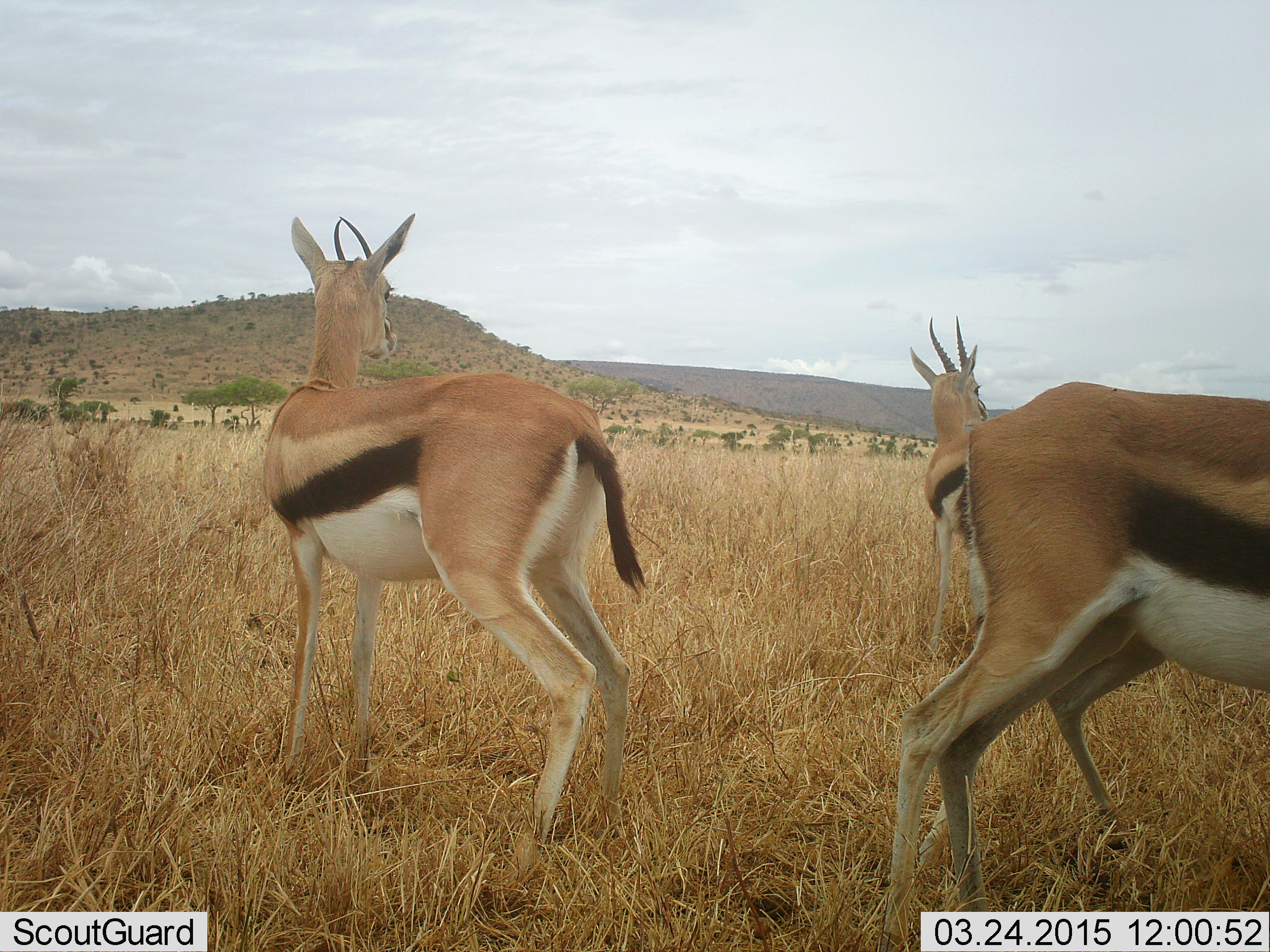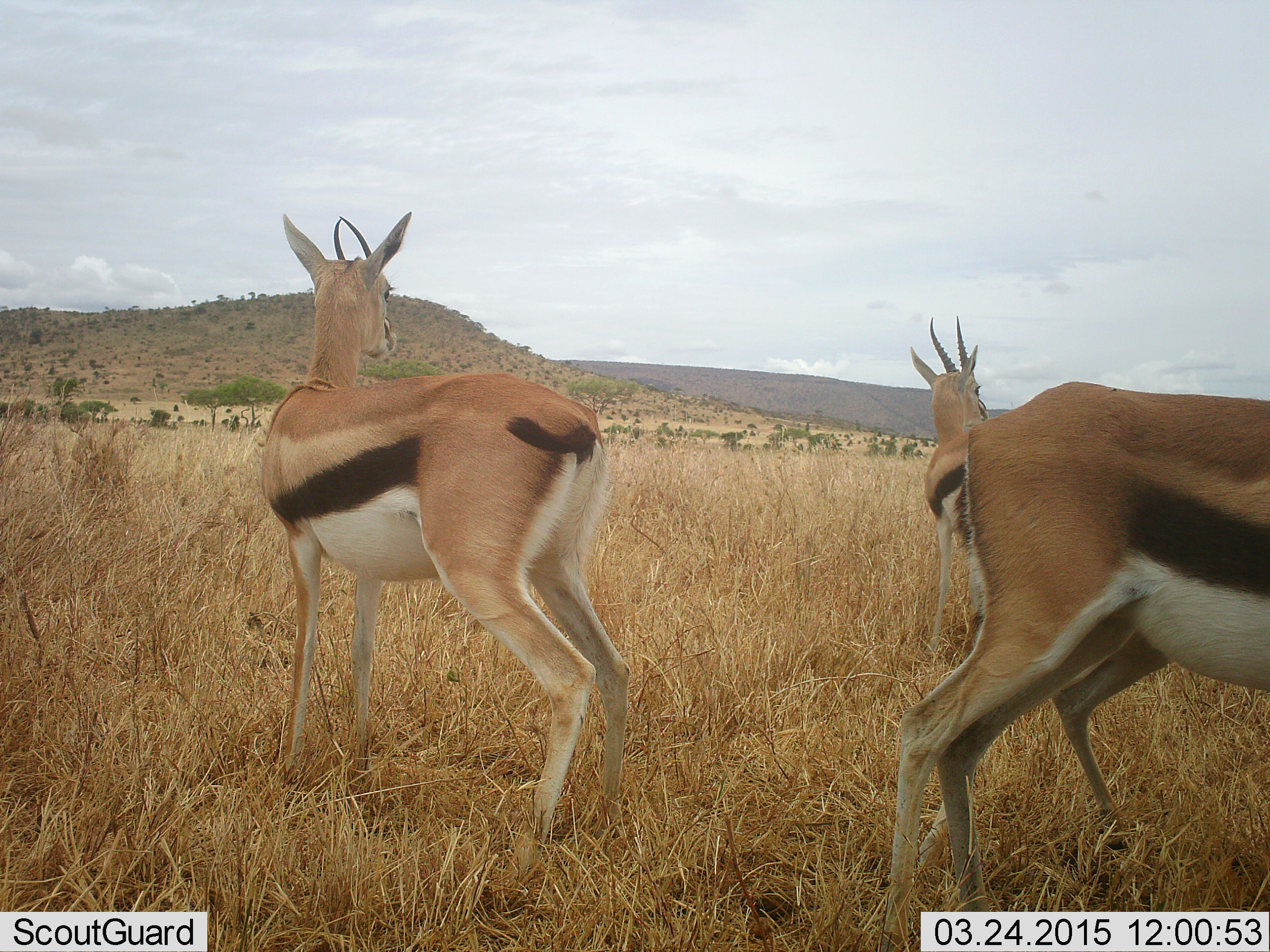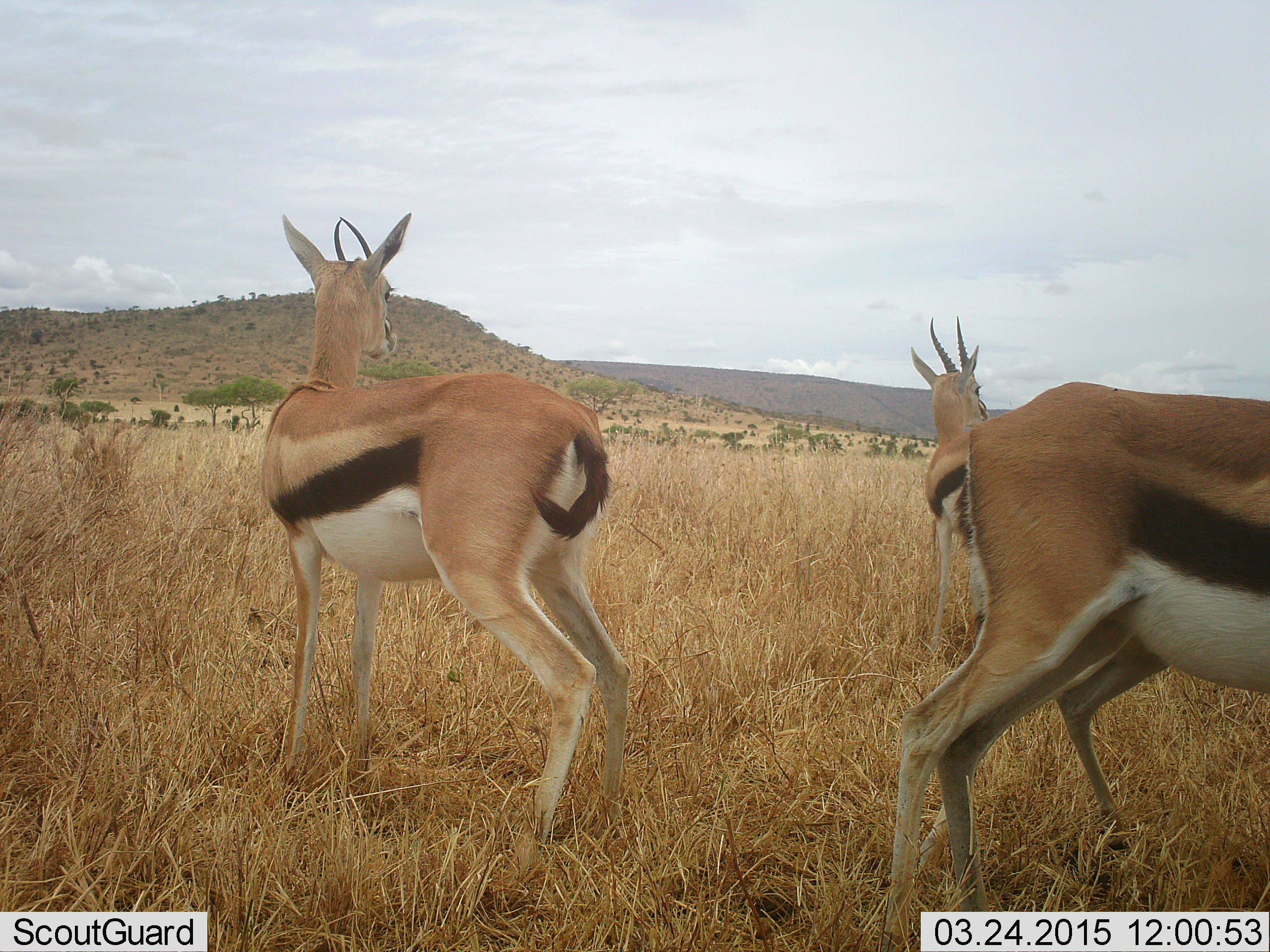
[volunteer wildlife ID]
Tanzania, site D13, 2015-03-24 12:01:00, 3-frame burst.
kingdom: Animalia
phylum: Chordata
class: Mammalia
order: Artiodactyla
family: Bovidae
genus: Eudorcas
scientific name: Eudorcas thomsonii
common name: thomson's gazelle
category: gazellethomsons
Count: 4.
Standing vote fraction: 90%.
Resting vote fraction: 10%.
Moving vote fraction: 0%.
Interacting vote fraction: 0%.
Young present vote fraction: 0%.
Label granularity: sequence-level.